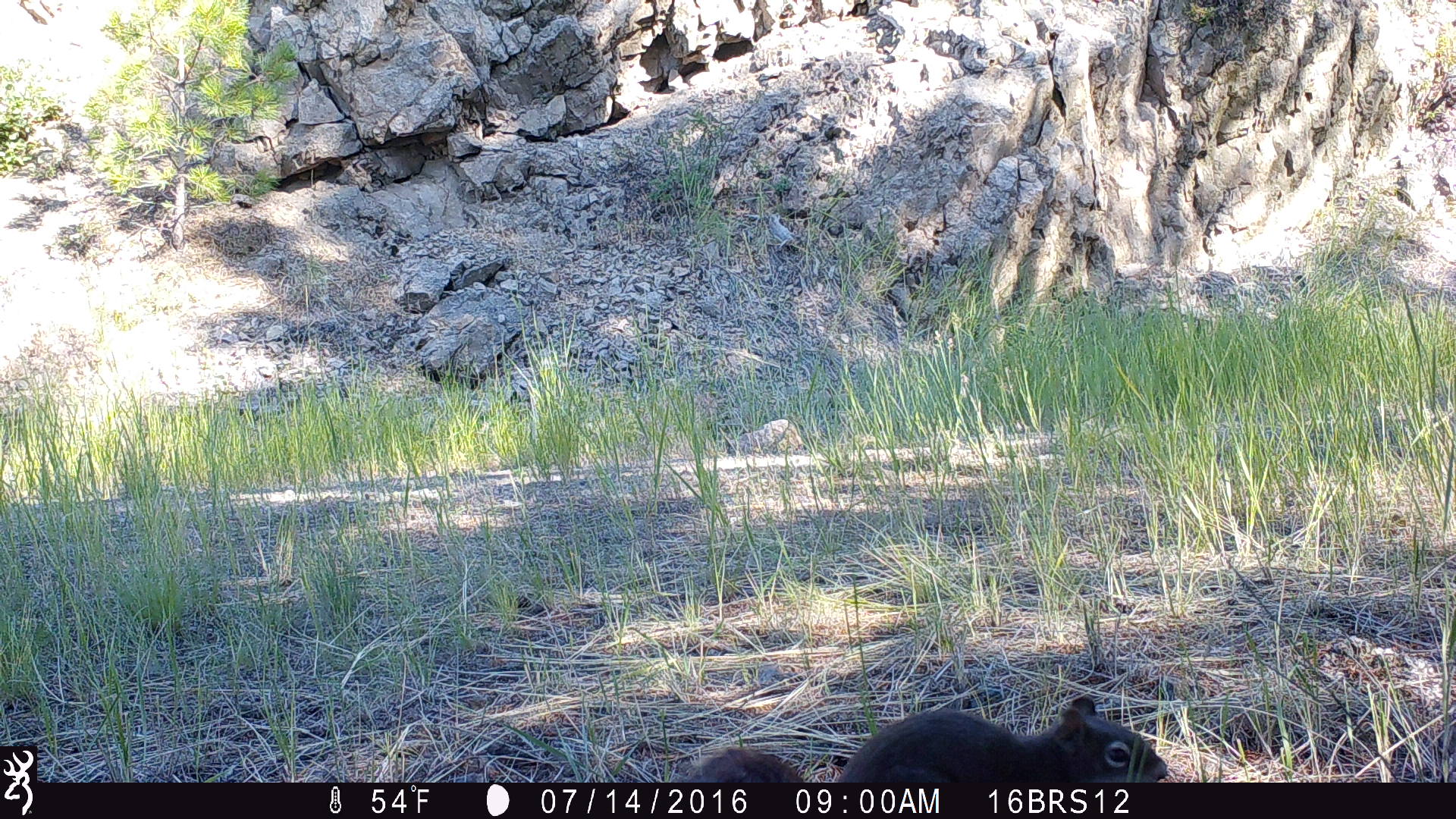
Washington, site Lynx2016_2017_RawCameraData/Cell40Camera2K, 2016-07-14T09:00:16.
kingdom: Animalia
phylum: Chordata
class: Mammalia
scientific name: Mammalia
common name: small mammal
Small mammal (Mammalia). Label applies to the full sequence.